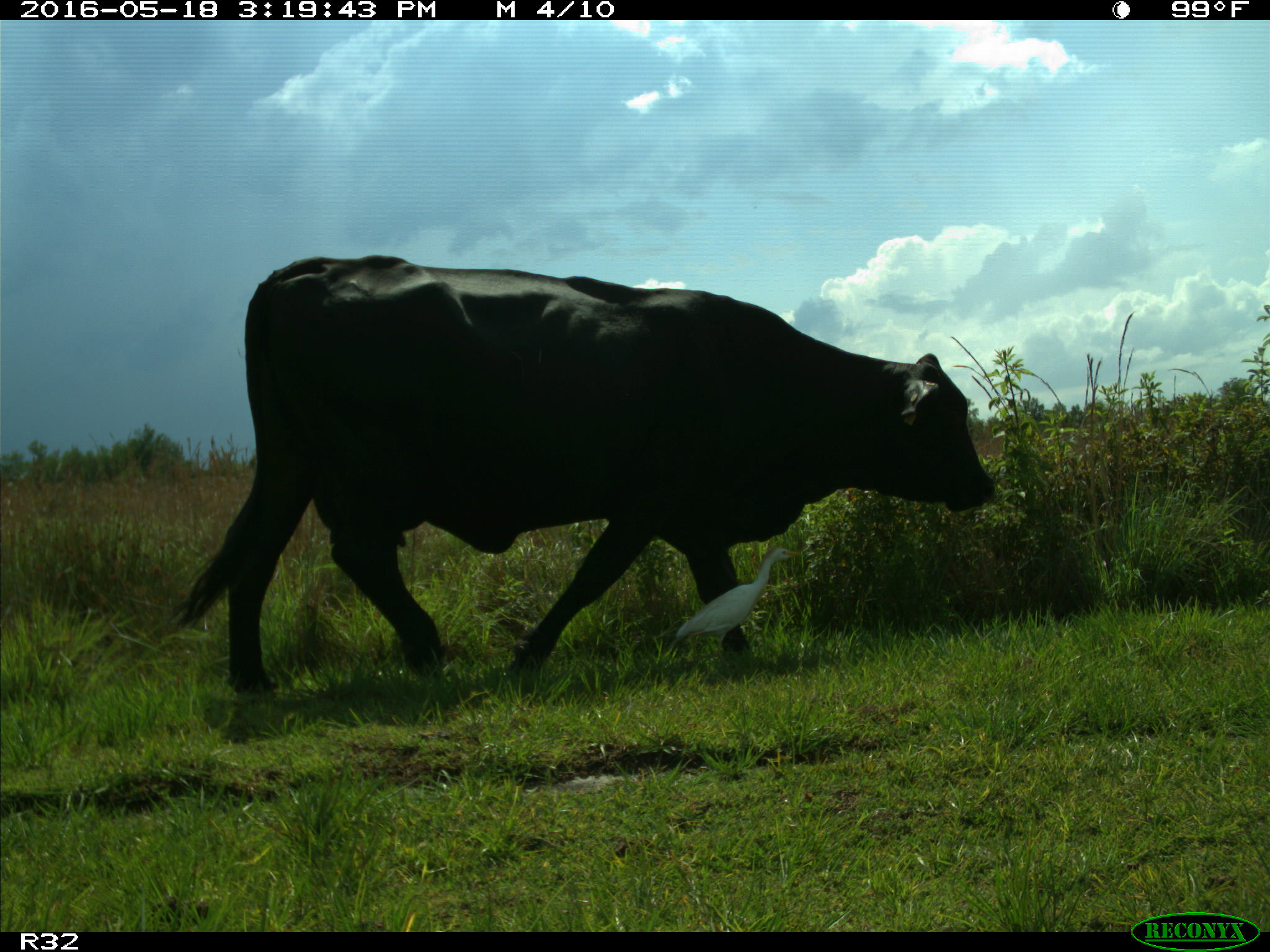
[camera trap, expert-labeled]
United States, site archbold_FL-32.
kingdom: Animalia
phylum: Chordata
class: Mammalia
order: Artiodactyla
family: Bovidae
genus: Bos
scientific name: Bos taurus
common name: domestic cow